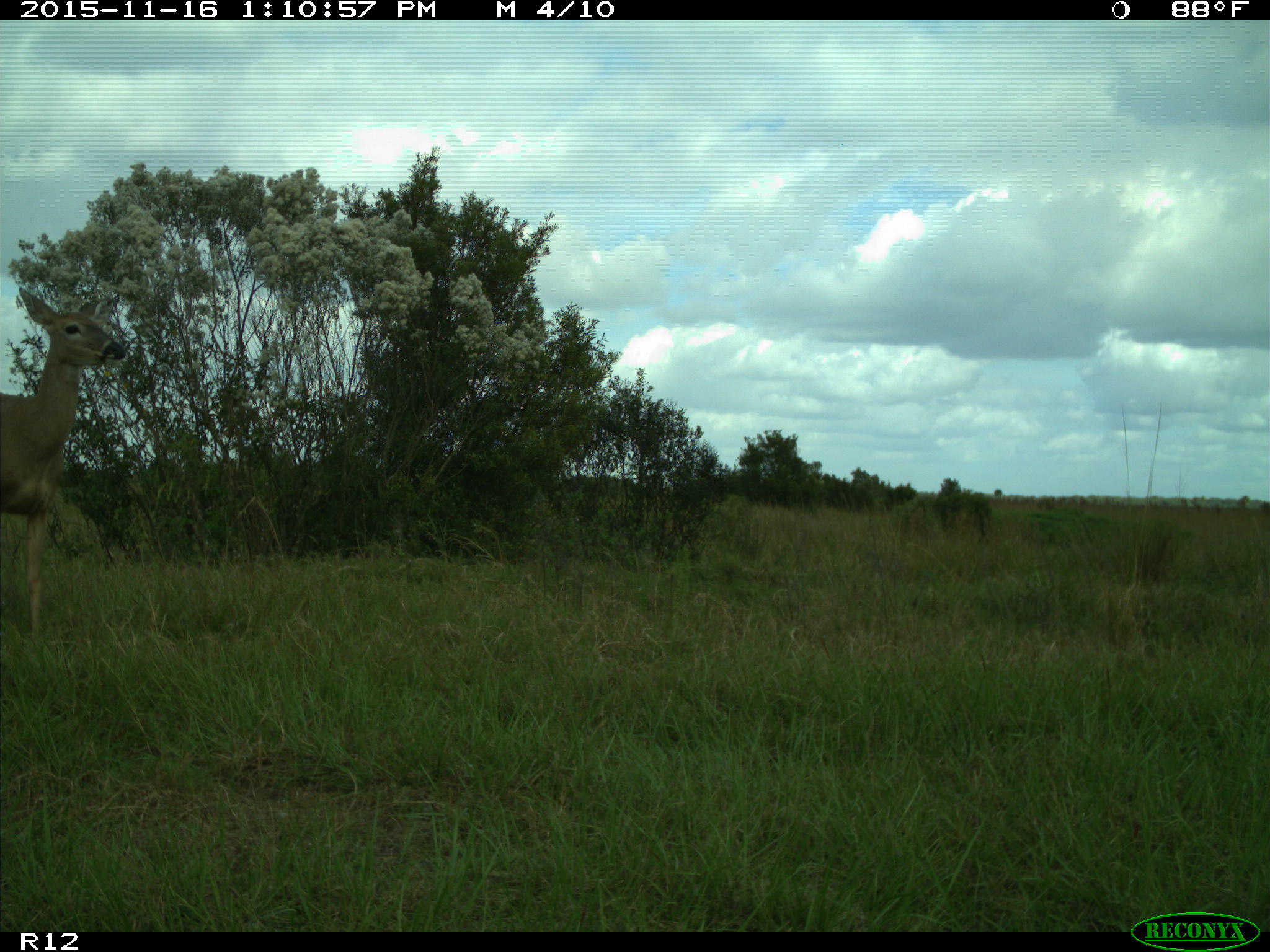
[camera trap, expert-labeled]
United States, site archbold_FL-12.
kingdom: Animalia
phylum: Chordata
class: Mammalia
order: Artiodactyla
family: Cervidae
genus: Odocoileus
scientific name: Odocoileus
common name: deer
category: unidentified deer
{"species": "unidentified deer (deer) (Odocoileus)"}